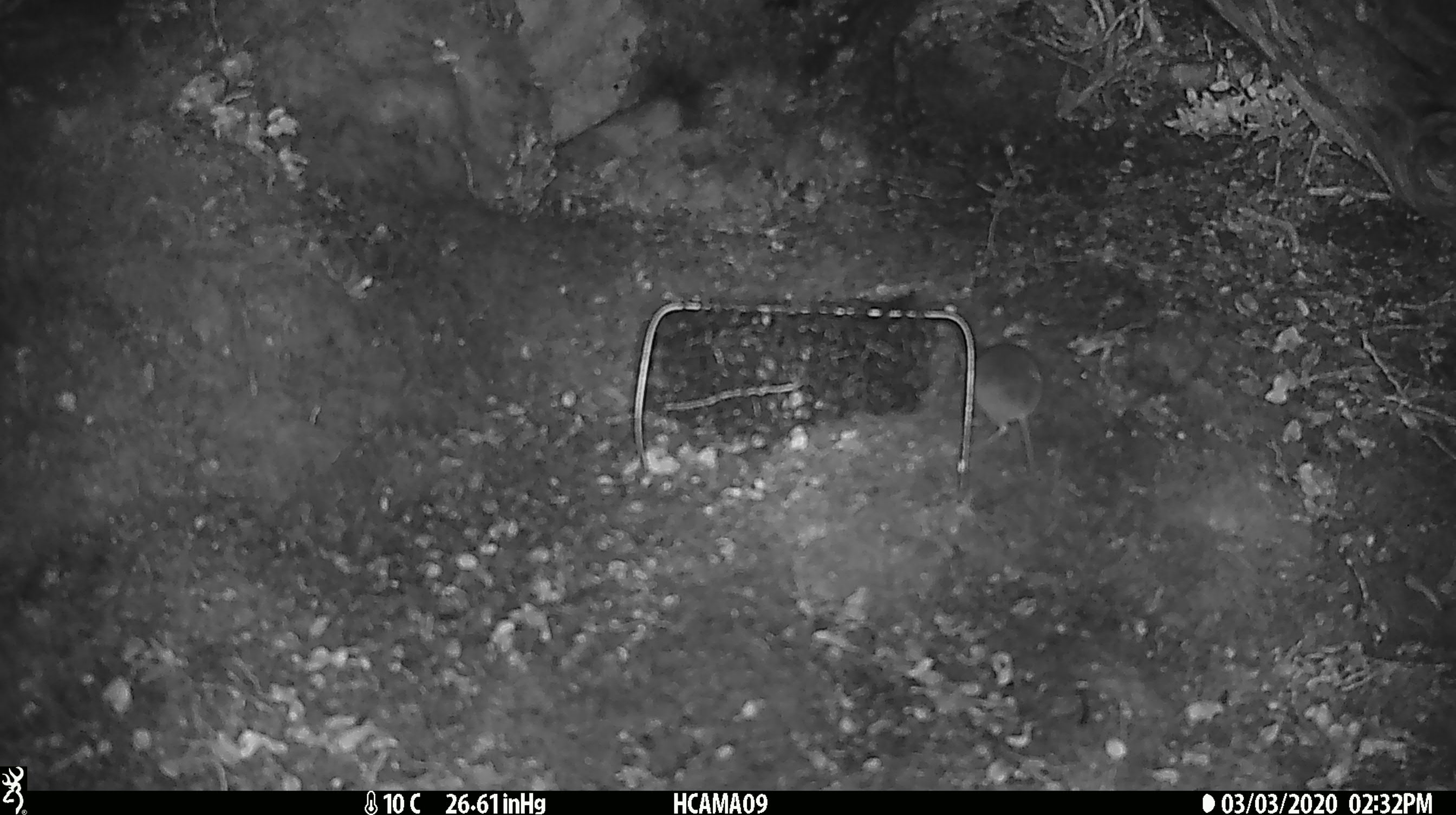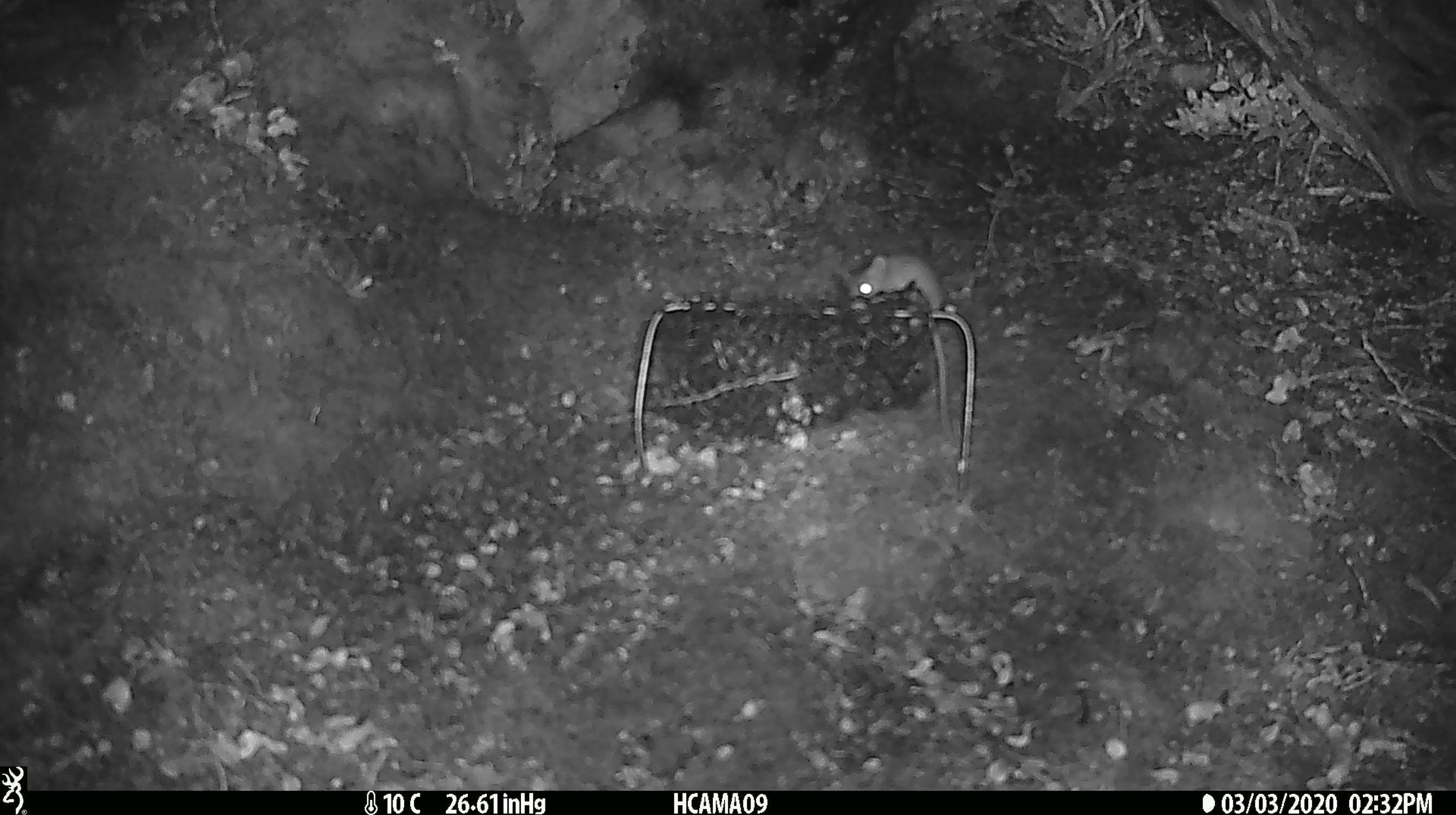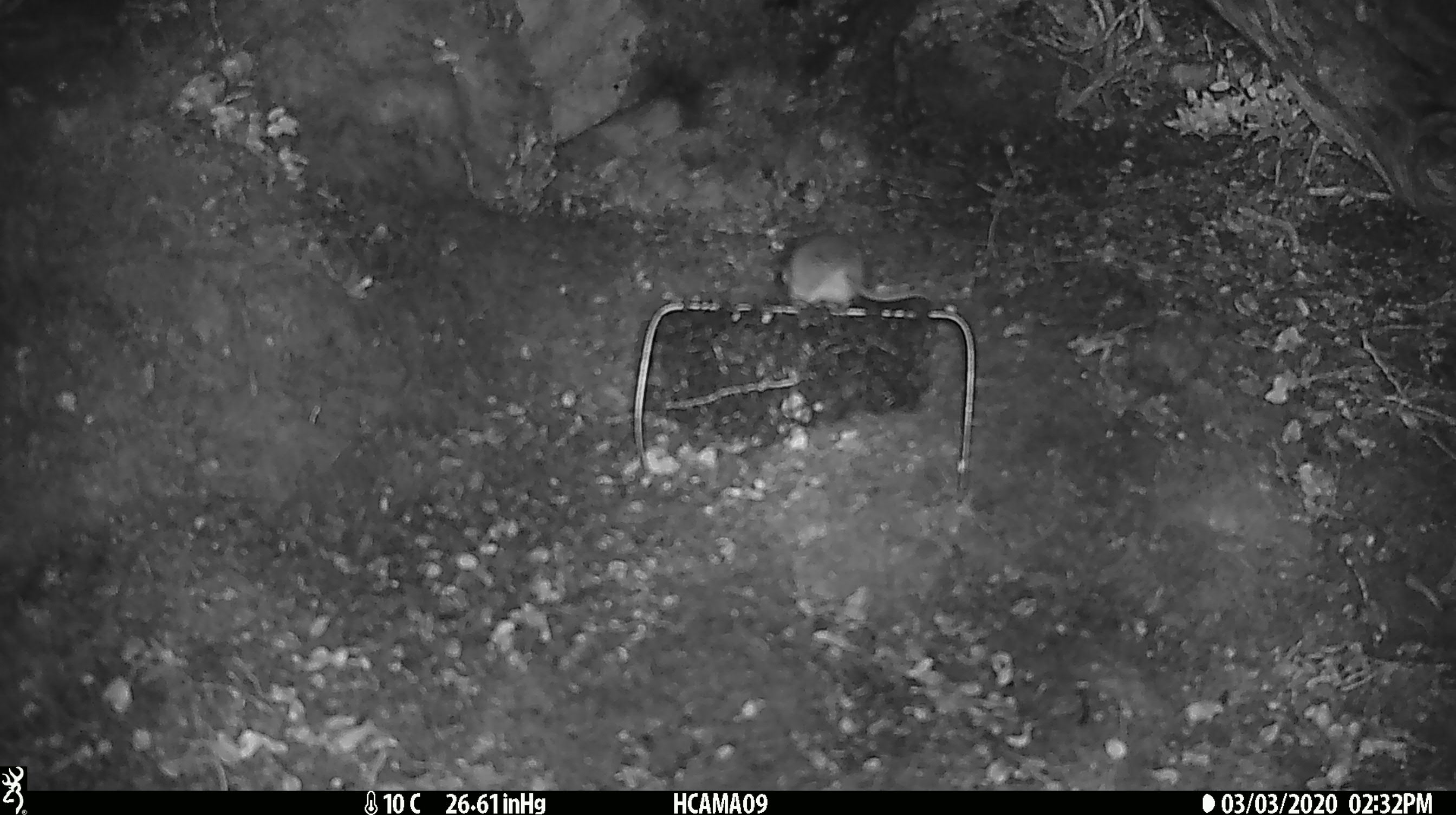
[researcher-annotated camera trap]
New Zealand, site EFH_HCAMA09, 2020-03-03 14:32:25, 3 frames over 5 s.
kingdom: Animalia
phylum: Chordata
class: Mammalia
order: Rodentia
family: Muridae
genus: Mus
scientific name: Mus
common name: mouse